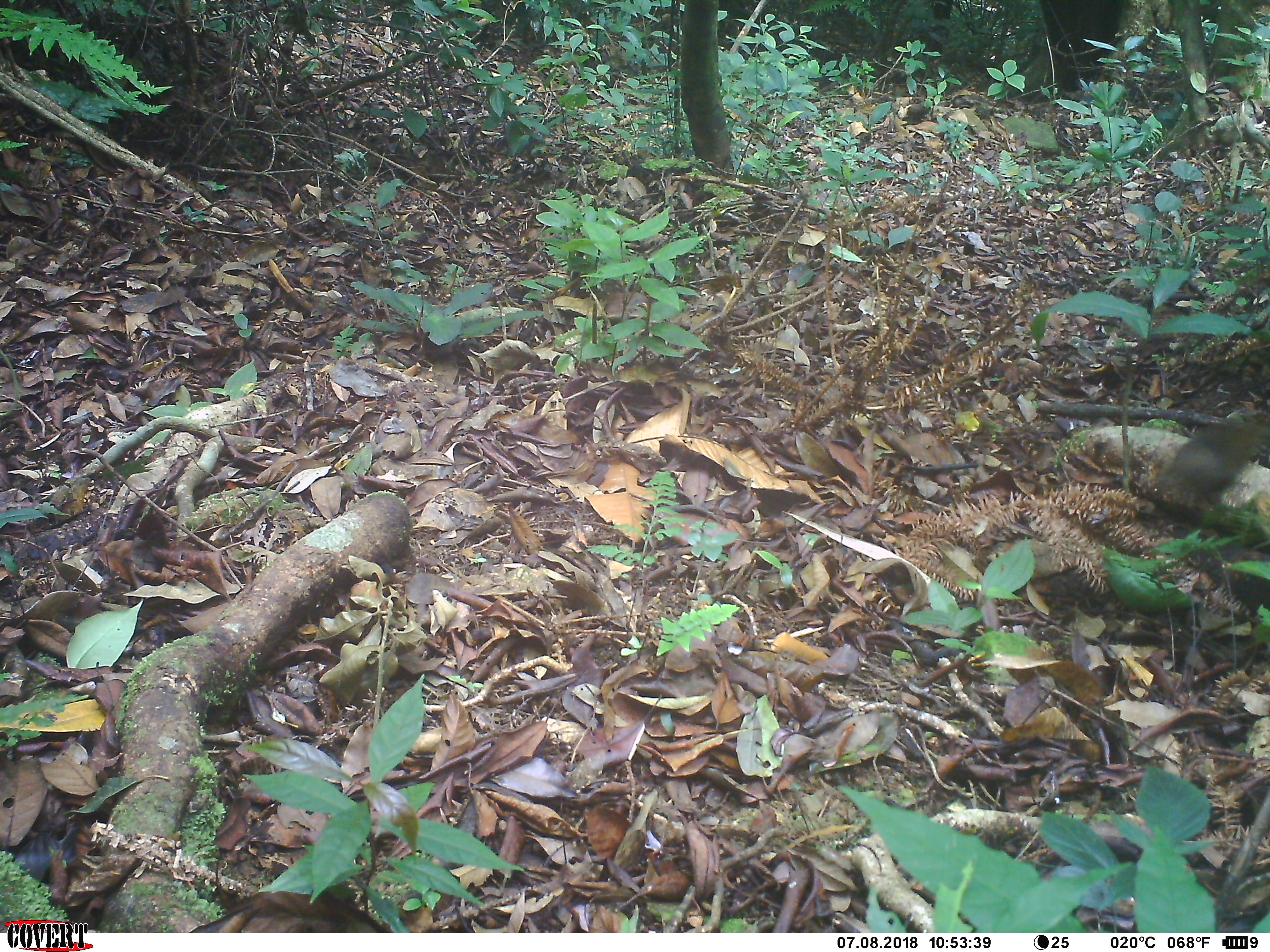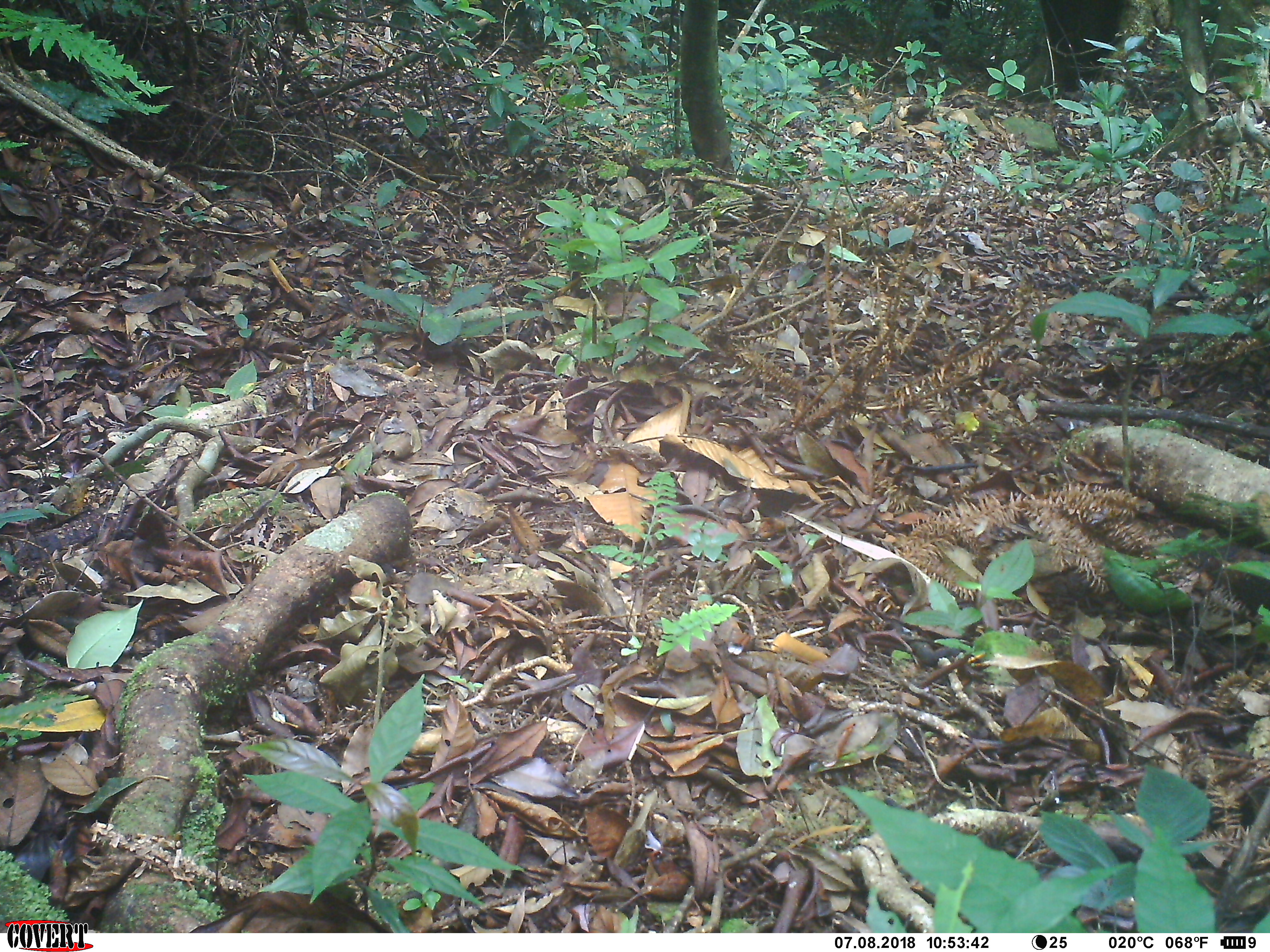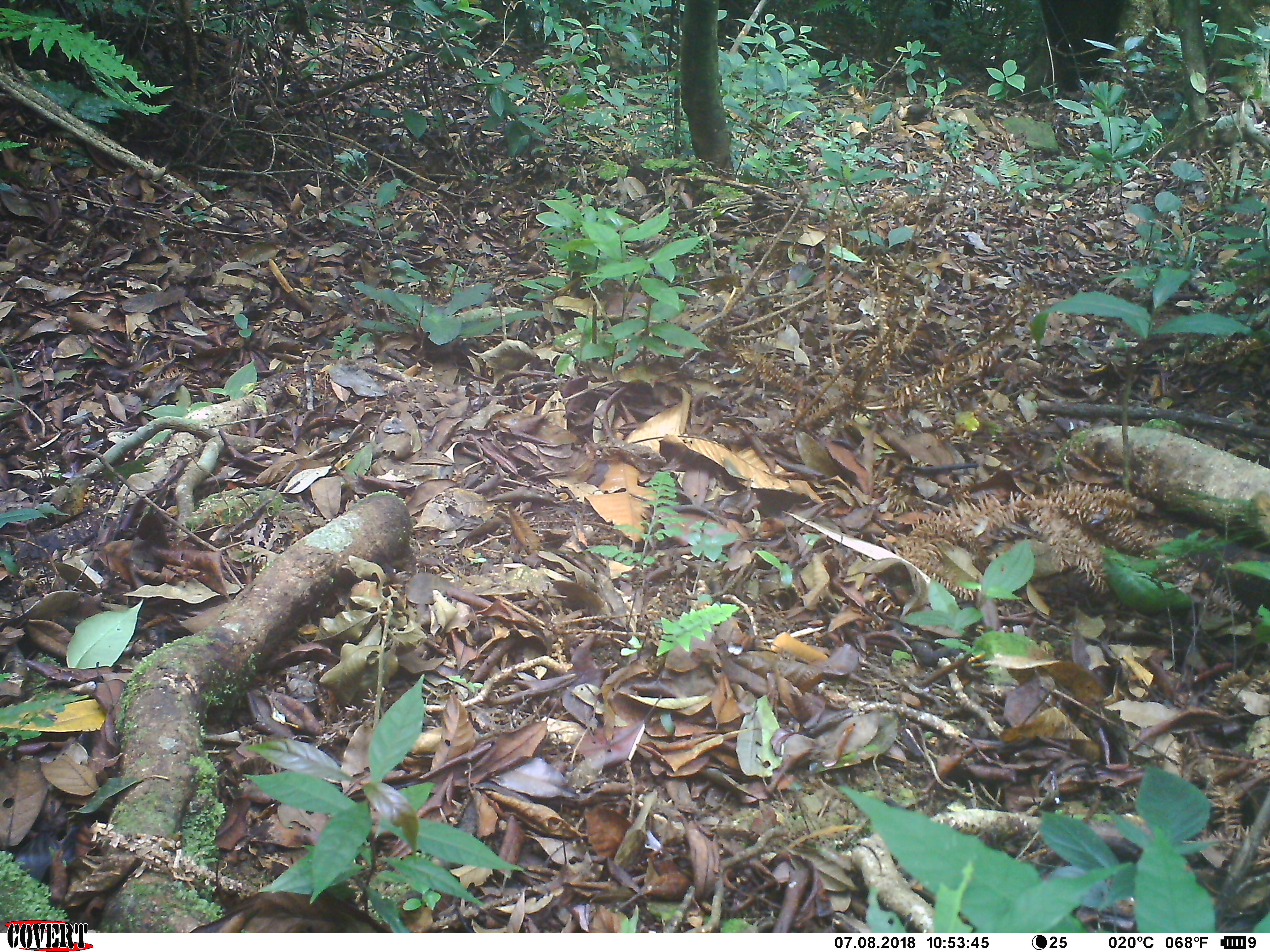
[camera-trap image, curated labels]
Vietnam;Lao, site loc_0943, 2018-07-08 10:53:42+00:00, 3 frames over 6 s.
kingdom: Animalia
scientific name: Animalia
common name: animal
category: unidentified animal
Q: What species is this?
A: Unidentified animal (animal) (Animalia).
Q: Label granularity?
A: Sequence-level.